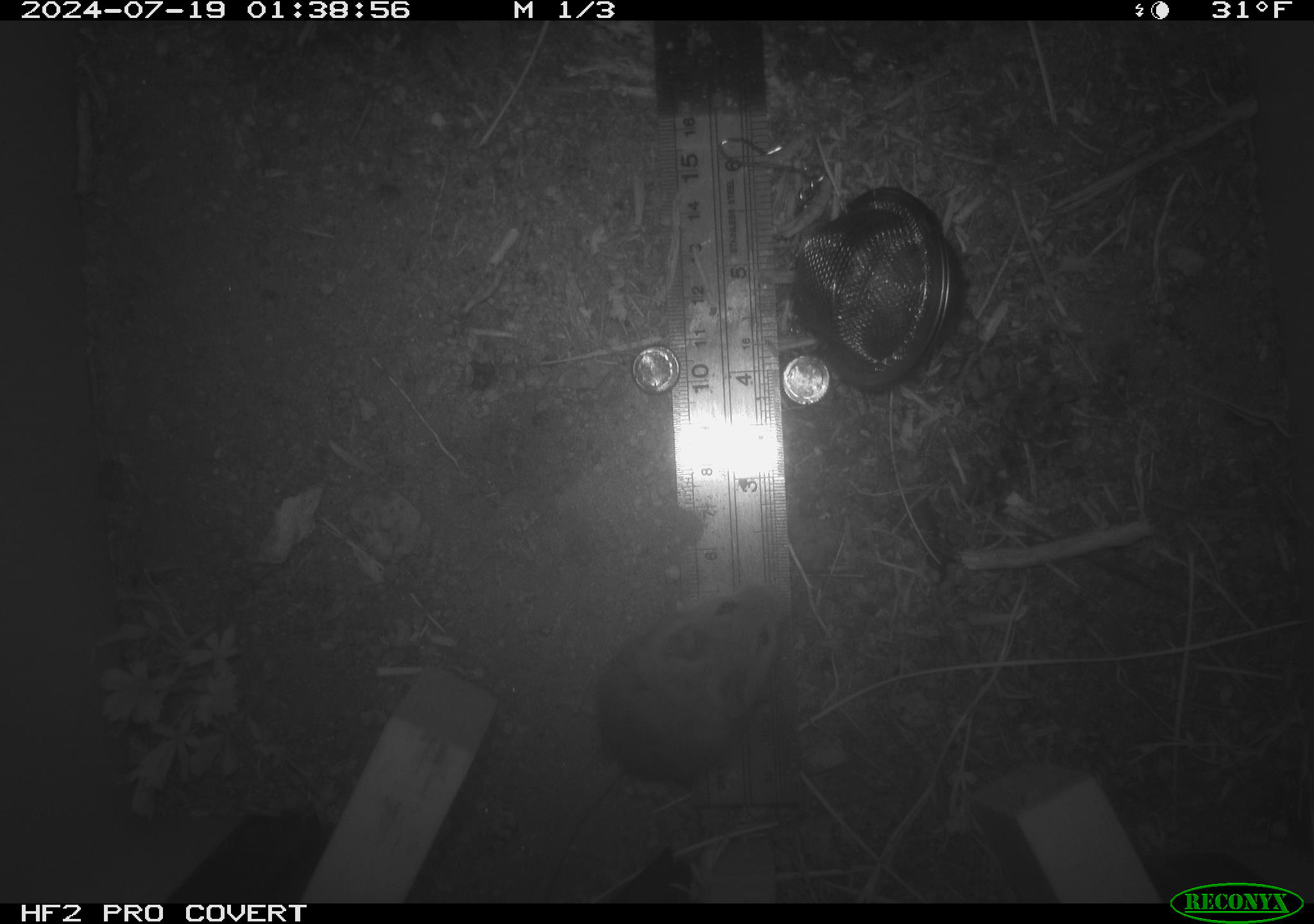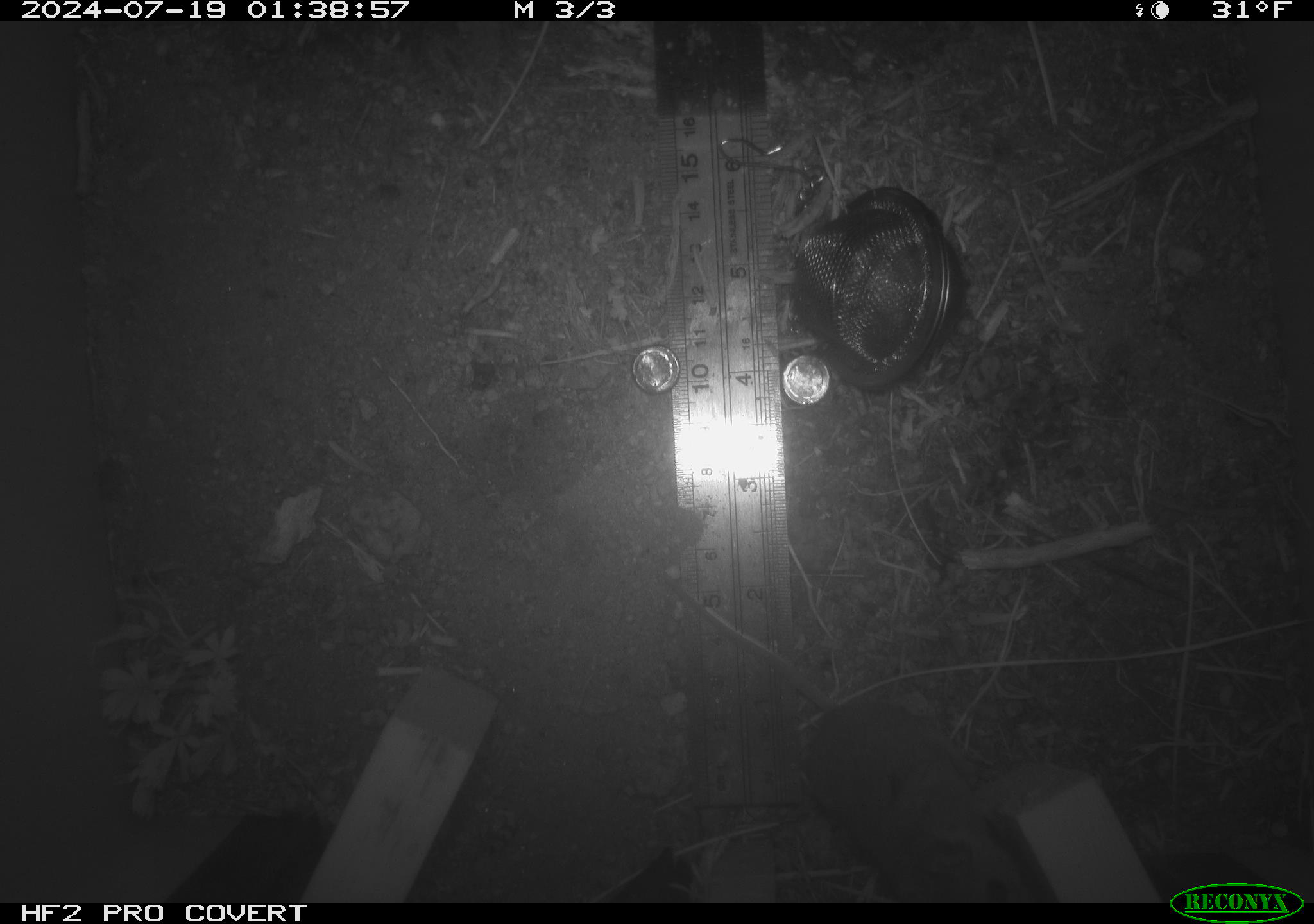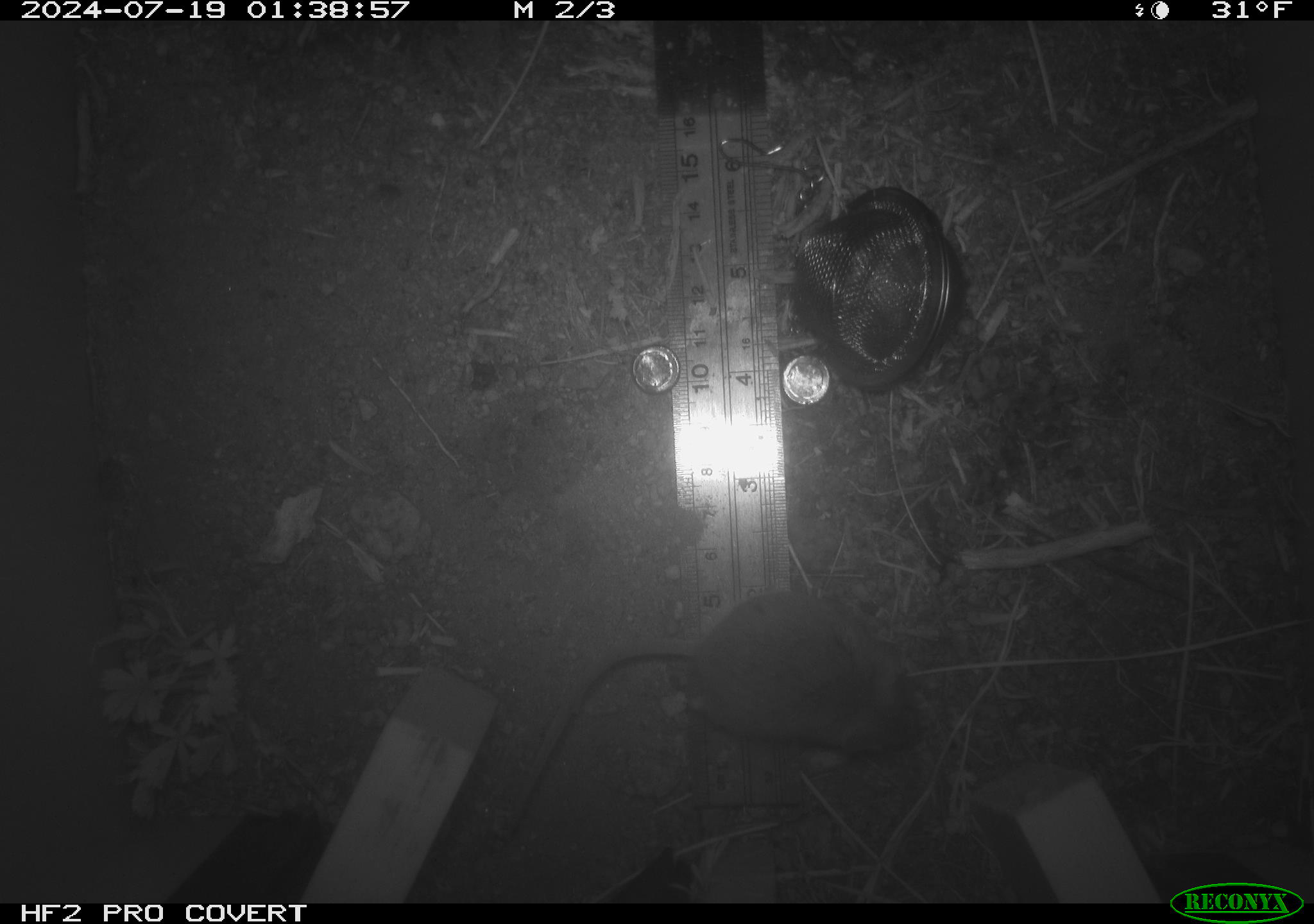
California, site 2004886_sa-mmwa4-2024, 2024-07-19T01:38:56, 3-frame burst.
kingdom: Animalia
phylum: Chordata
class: Mammalia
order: Rodentia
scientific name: Rodentia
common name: mouse species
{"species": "mouse species (Rodentia)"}